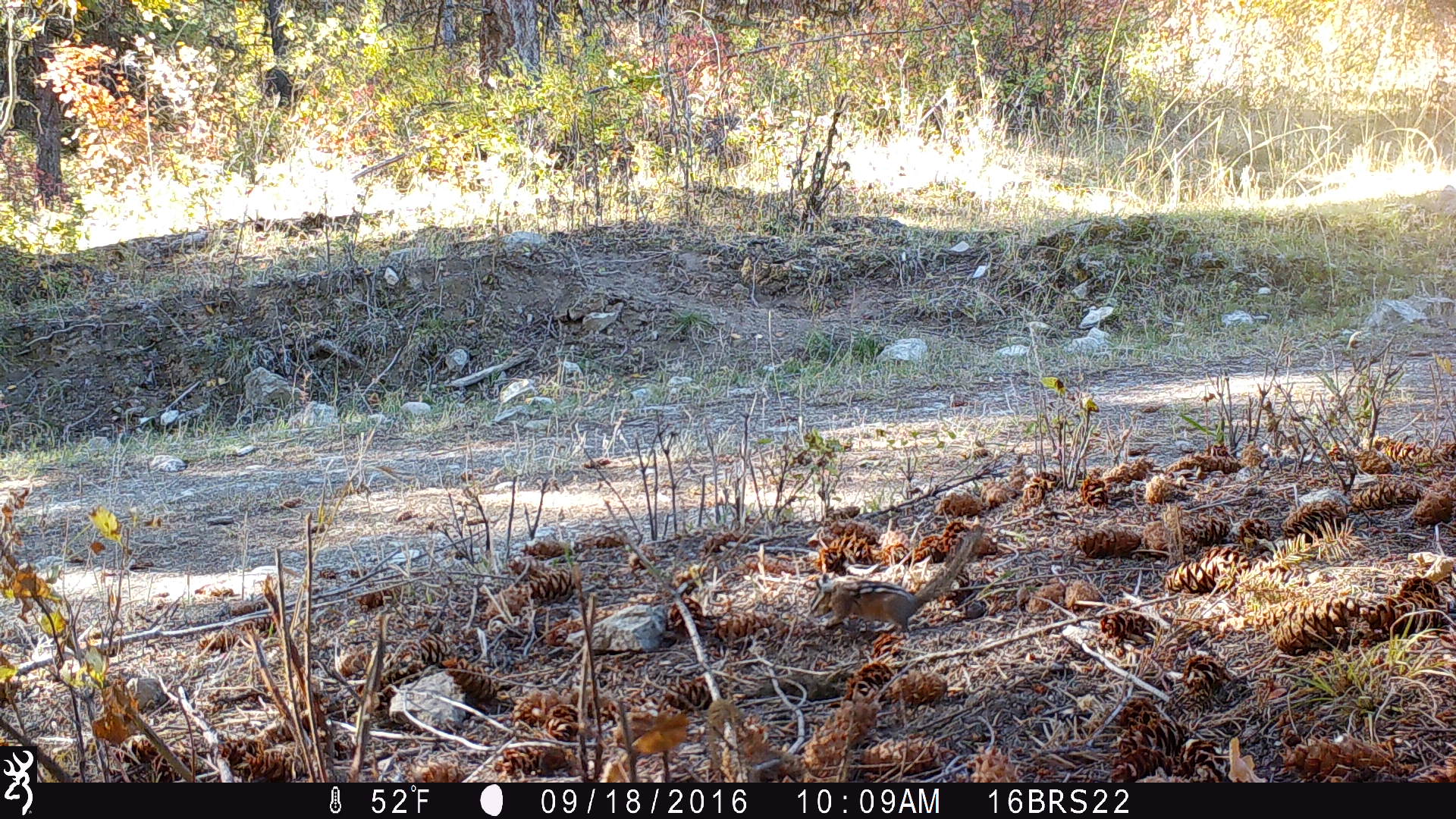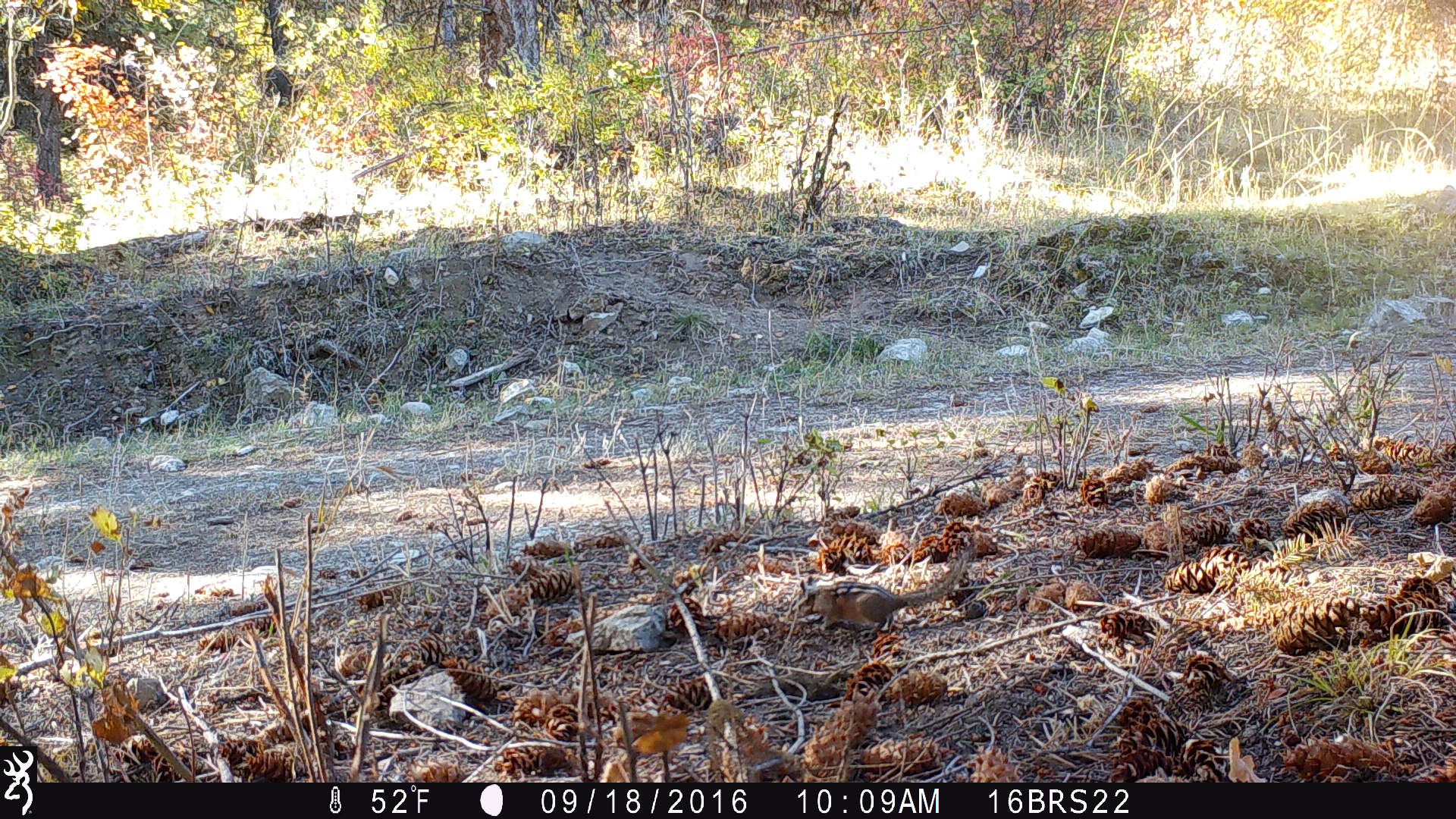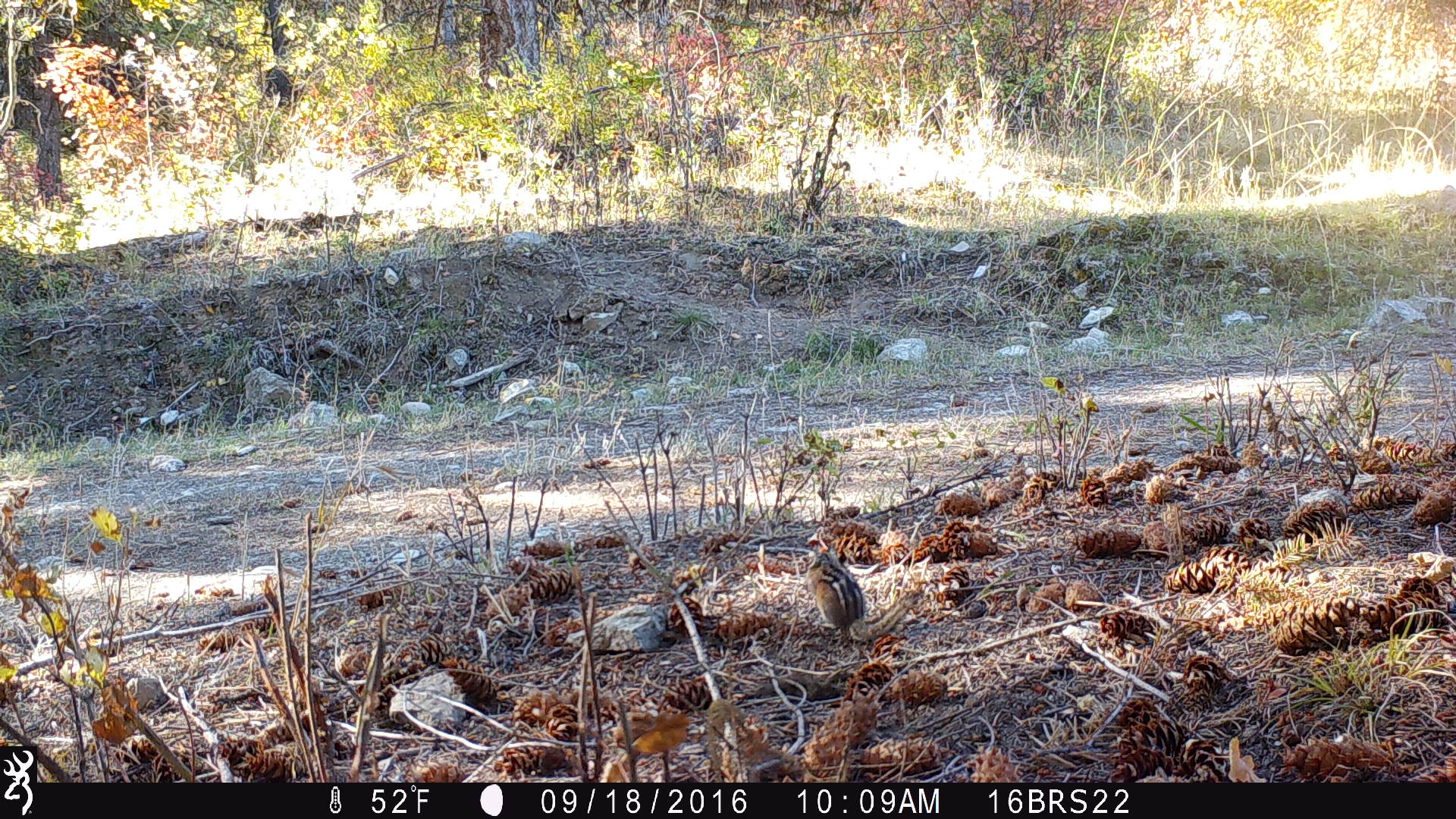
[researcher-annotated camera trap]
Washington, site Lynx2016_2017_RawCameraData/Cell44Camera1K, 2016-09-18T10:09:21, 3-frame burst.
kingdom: Animalia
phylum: Chordata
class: Mammalia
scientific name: Mammalia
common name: small mammal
Small mammal (Mammalia). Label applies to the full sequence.